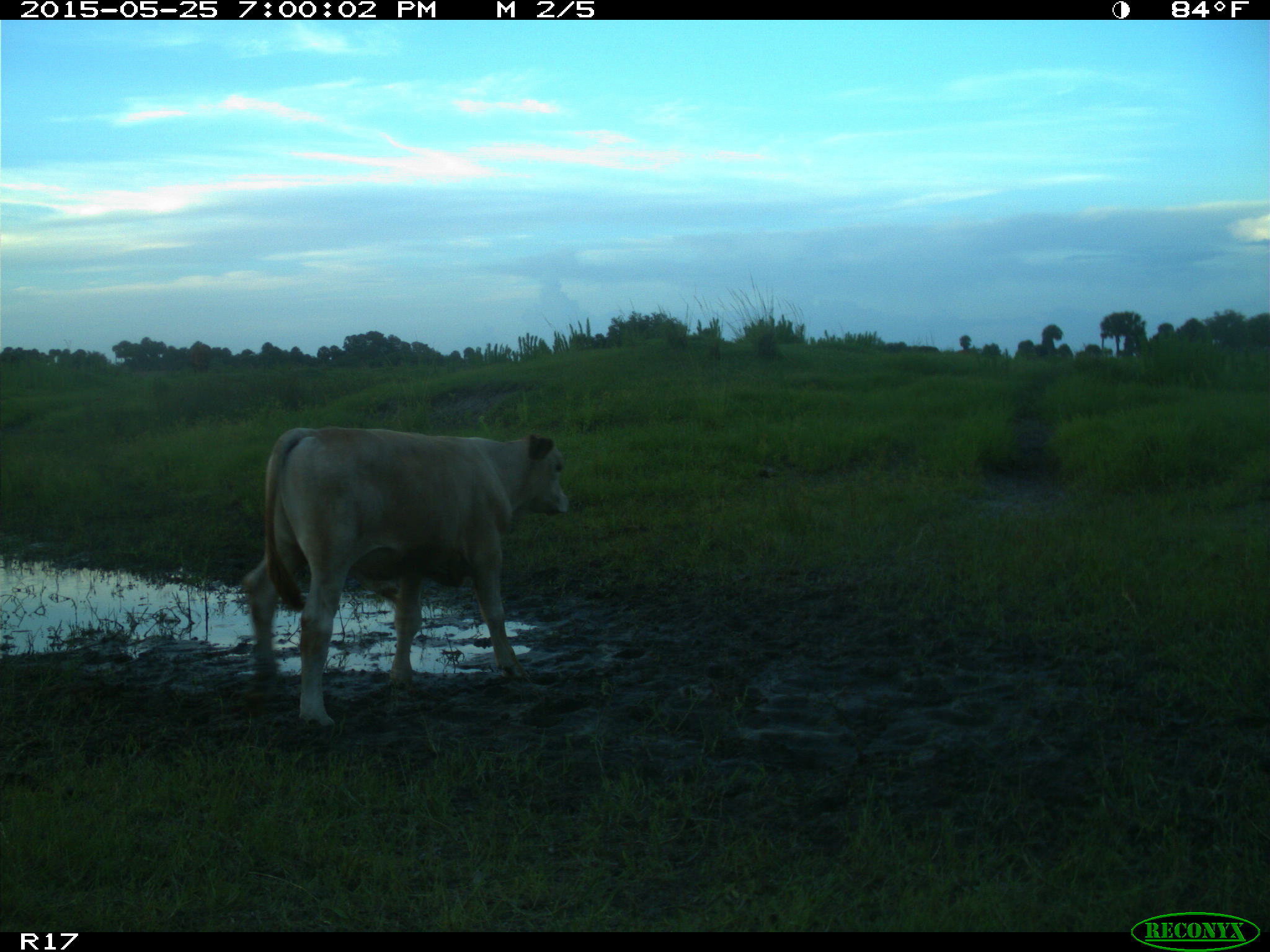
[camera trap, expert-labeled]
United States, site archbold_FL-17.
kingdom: Animalia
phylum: Chordata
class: Mammalia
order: Artiodactyla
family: Bovidae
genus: Bos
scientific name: Bos taurus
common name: domestic cow